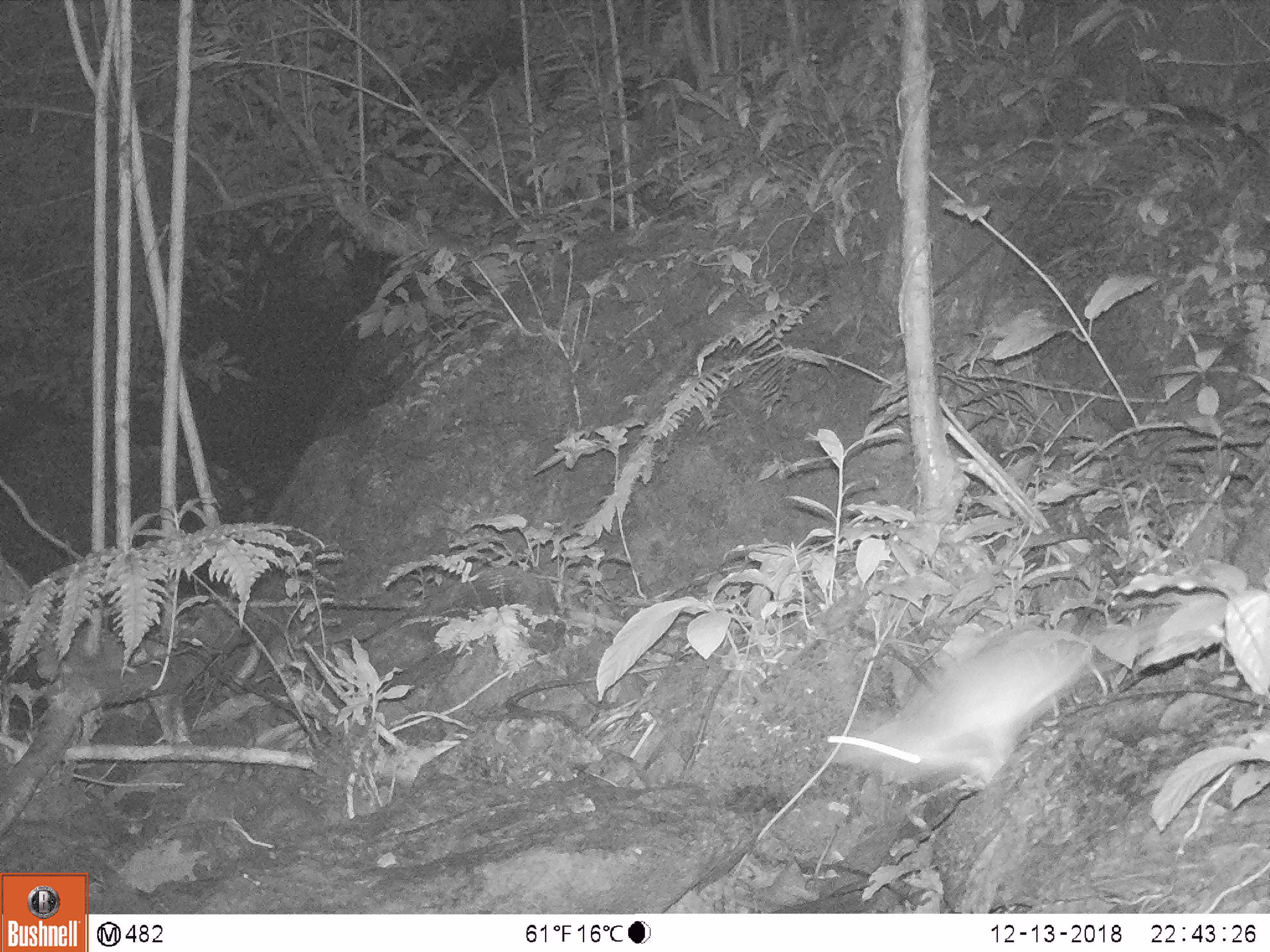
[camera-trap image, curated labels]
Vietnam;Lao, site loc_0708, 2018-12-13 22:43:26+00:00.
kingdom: Animalia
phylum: Chordata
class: Mammalia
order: Rodentia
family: Muridae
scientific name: Muridae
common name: old-world mice and rats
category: unidentified murid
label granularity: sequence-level